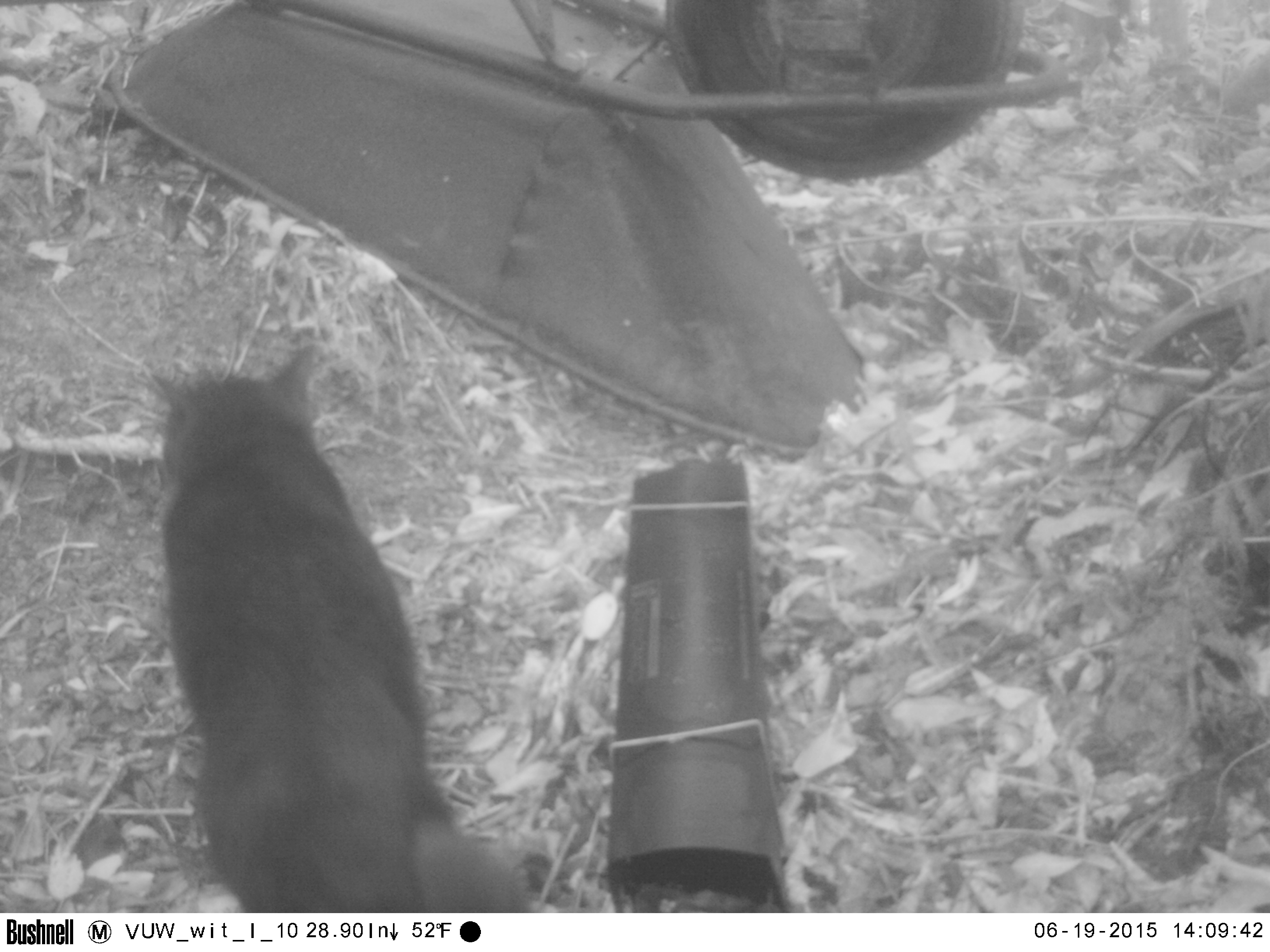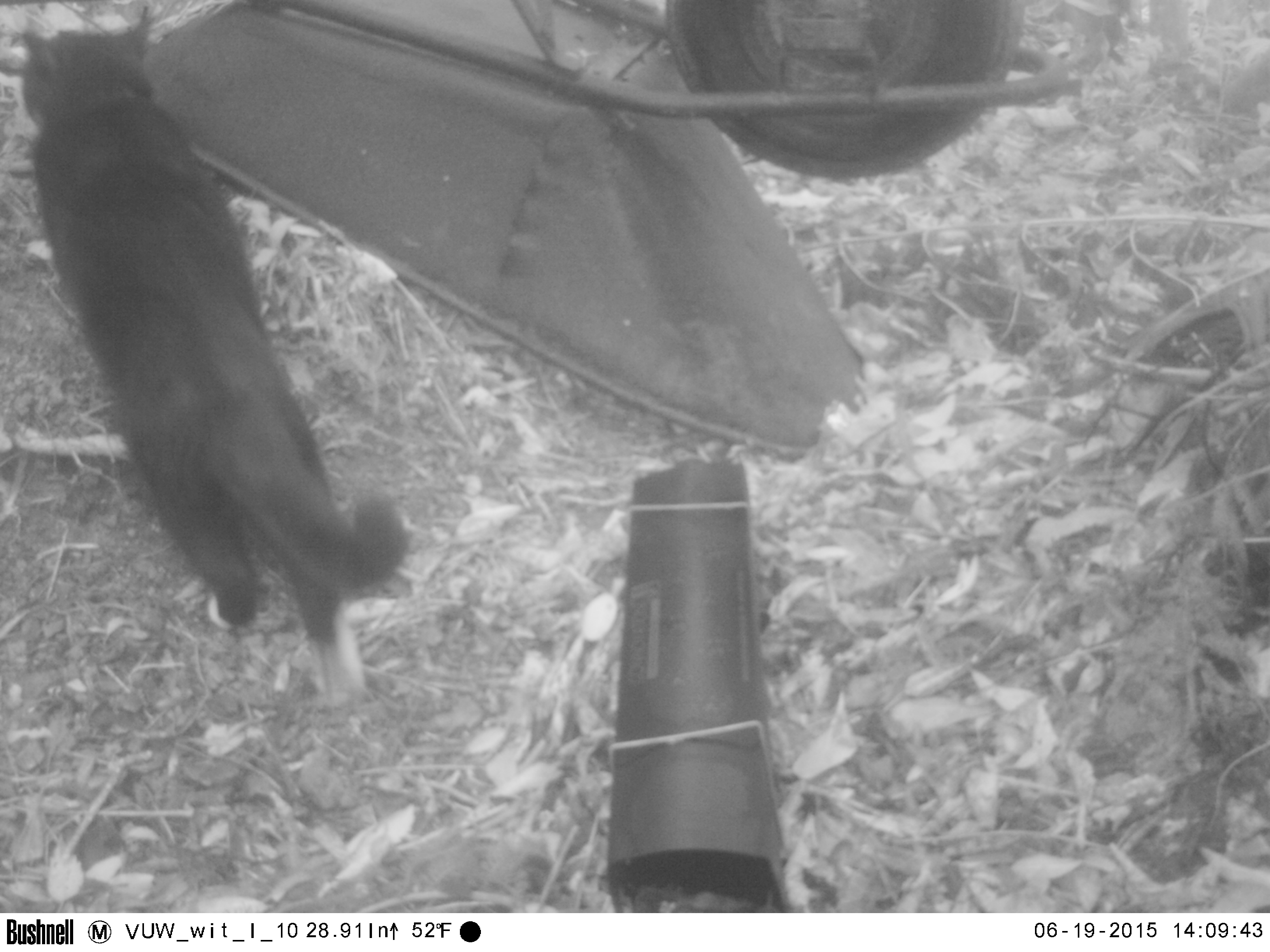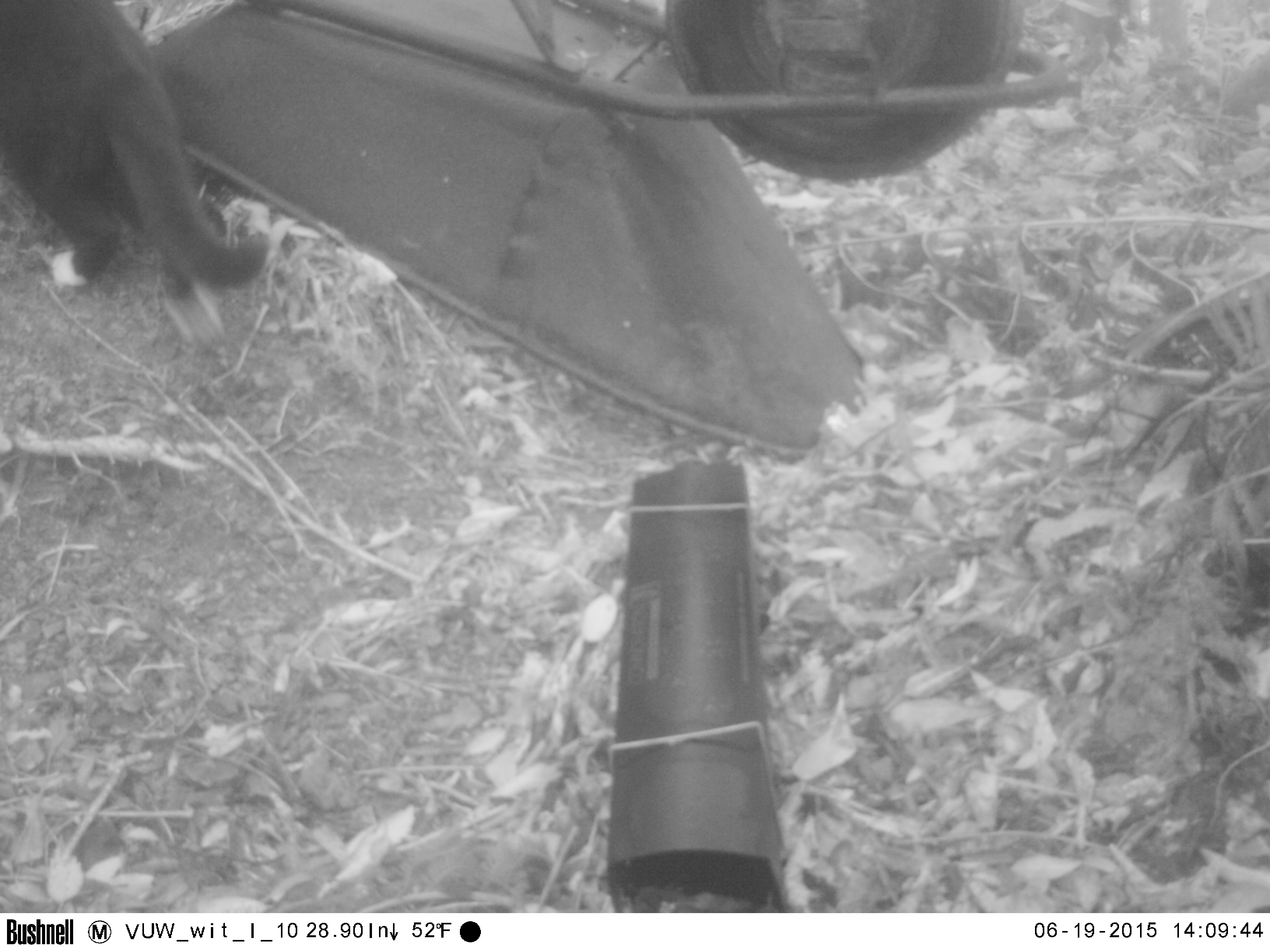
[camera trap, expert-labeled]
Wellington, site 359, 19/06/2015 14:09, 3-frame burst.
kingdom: Animalia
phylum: Chordata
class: Mammalia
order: Carnivora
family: Felidae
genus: Felis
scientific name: Felis catus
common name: cat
Cat (Felis catus).